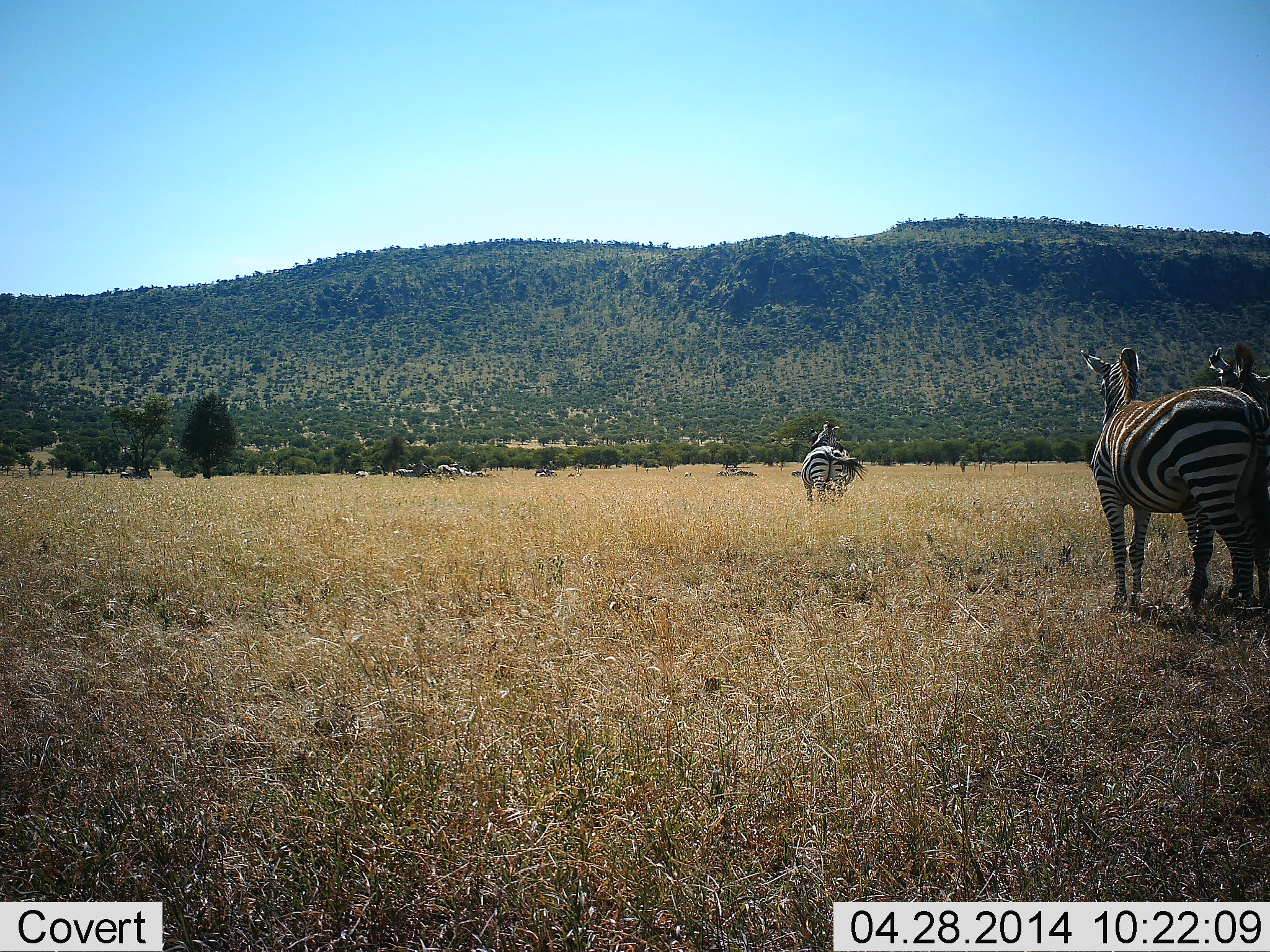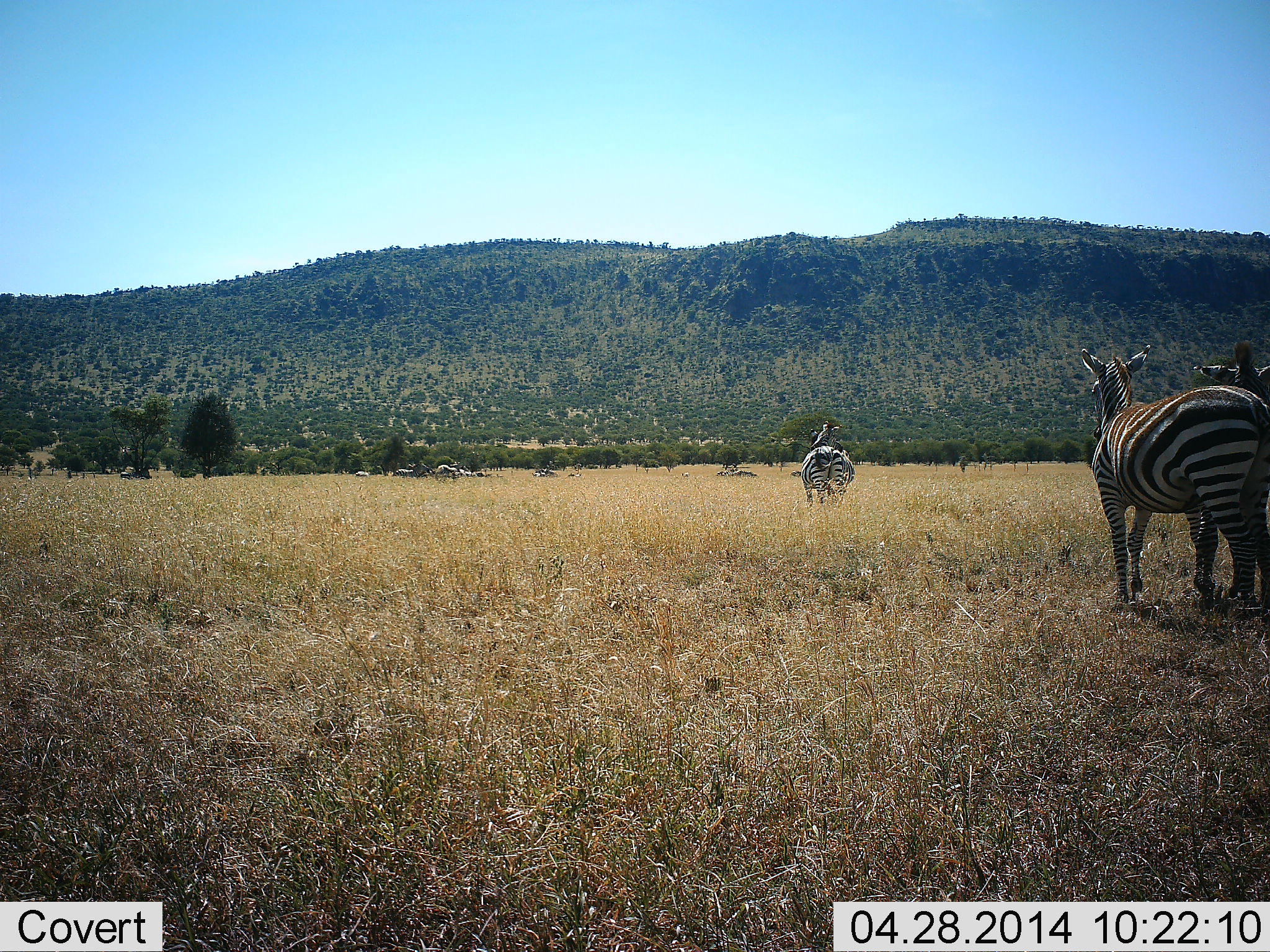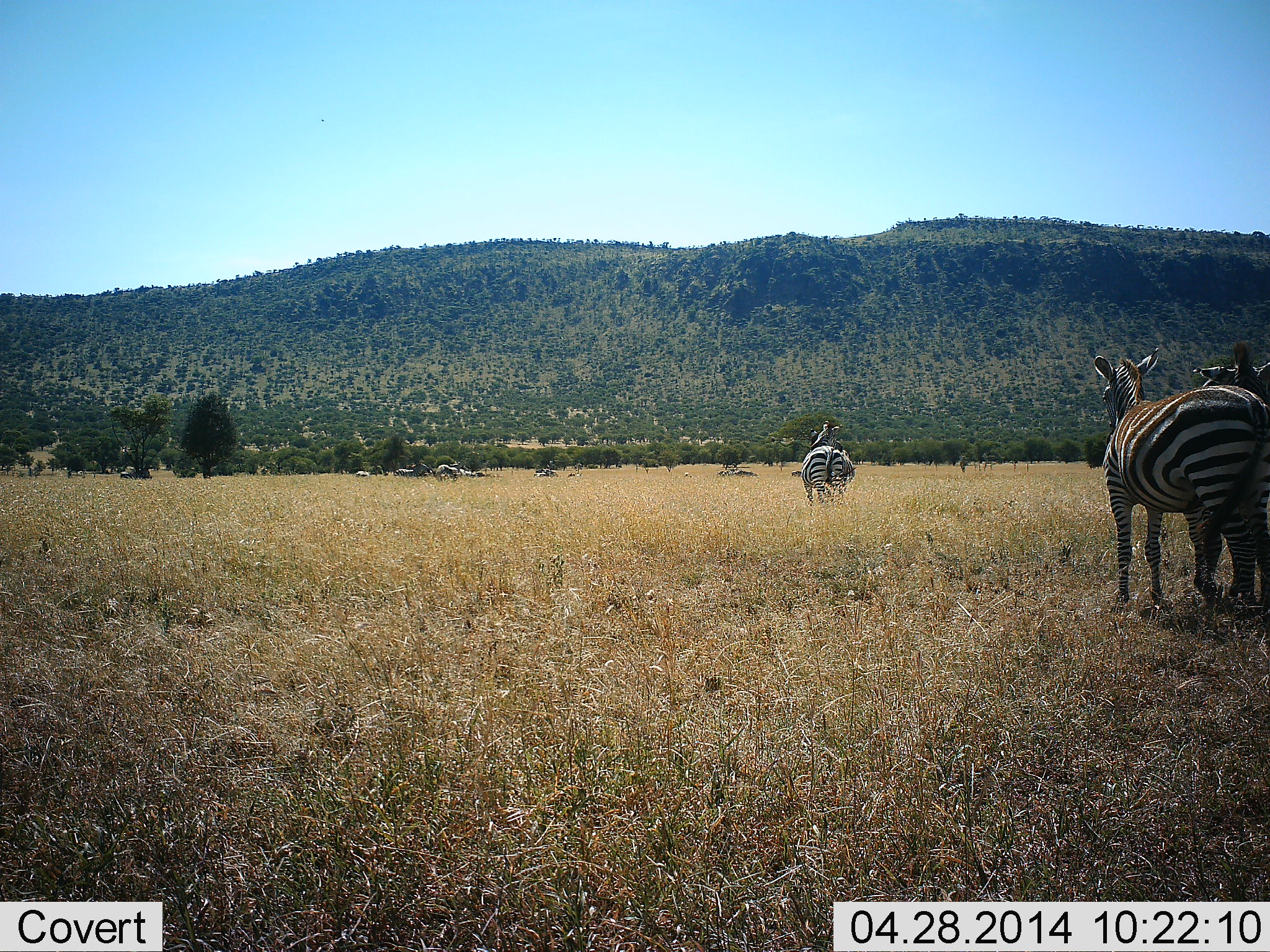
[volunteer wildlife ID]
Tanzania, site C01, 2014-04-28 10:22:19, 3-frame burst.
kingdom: Animalia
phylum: Chordata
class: Mammalia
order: Perissodactyla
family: Equidae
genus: Equus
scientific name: Equus quagga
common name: plains zebra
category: zebra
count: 3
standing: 80%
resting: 0%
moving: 30%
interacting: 0%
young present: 0%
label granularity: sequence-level